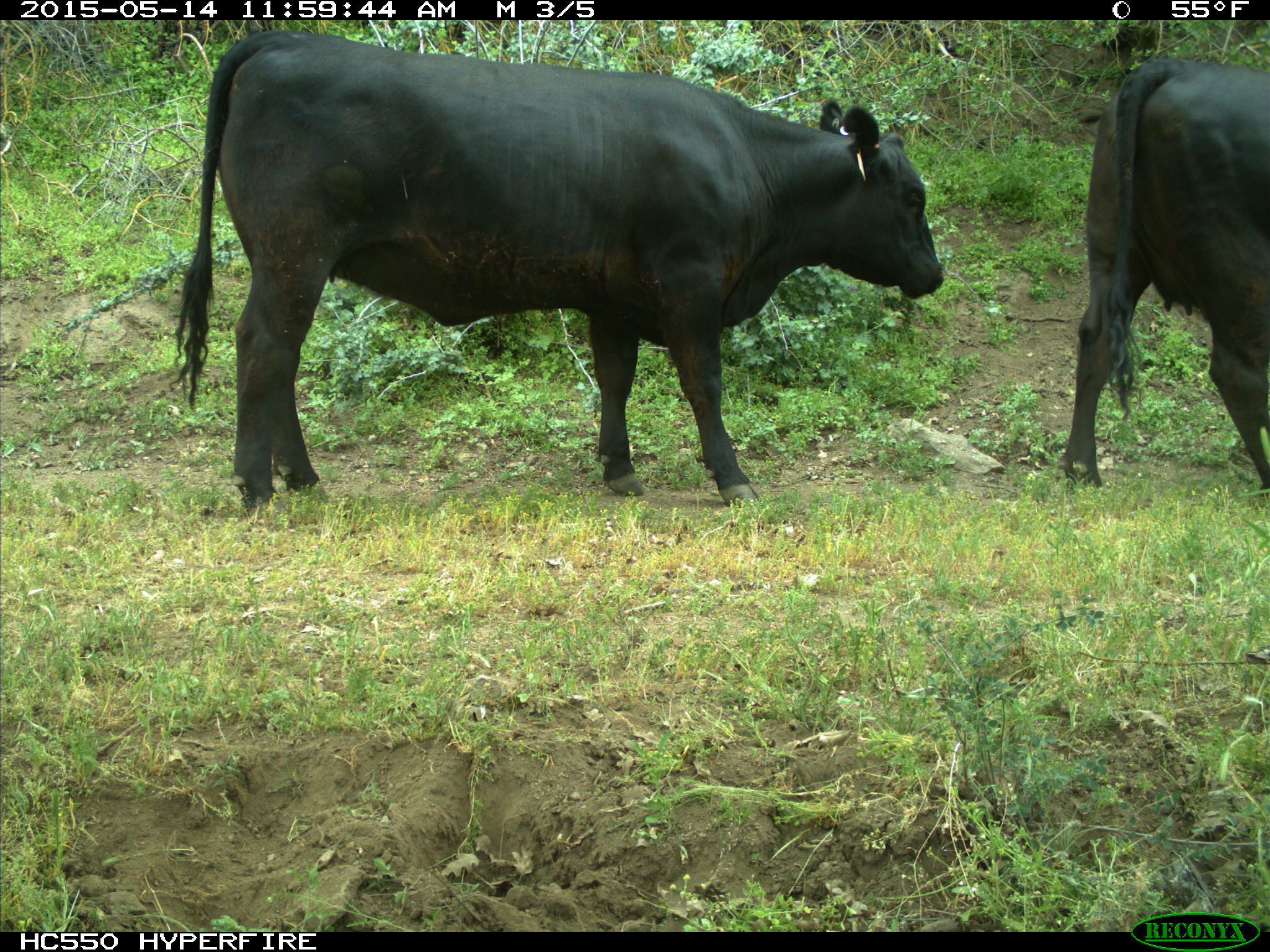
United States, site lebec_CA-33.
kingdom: Animalia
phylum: Chordata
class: Mammalia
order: Artiodactyla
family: Bovidae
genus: Bos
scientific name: Bos taurus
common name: domestic cow